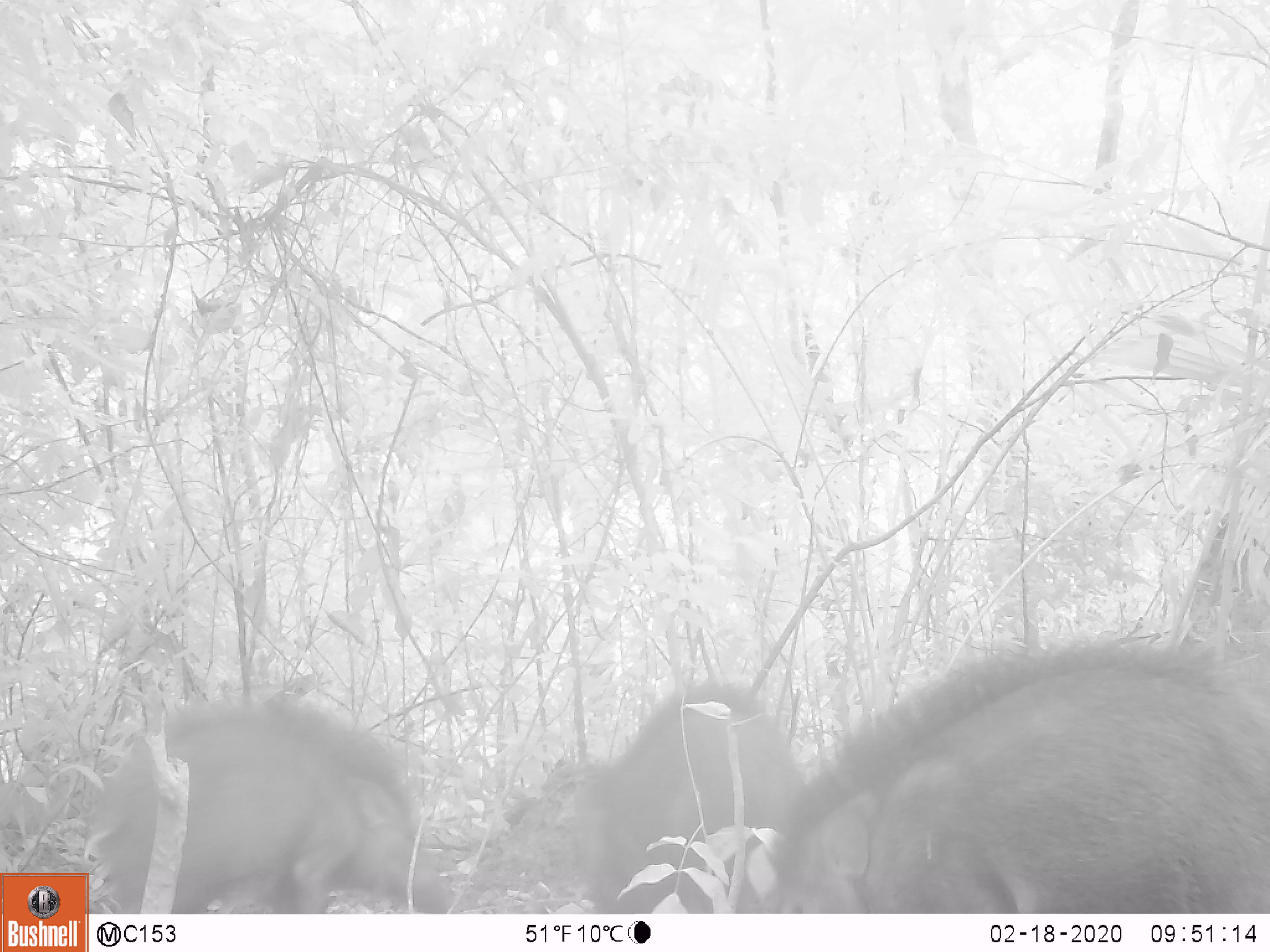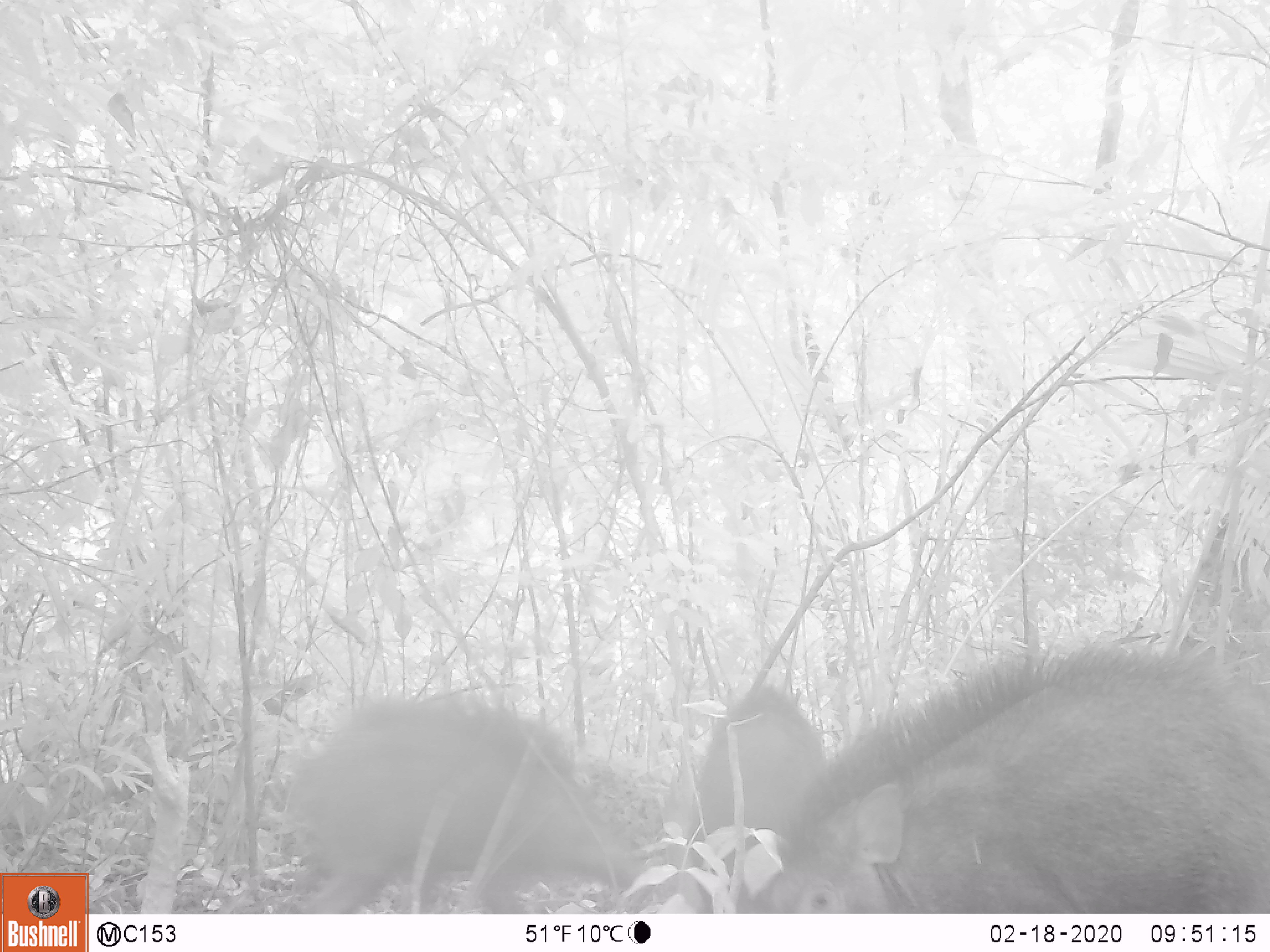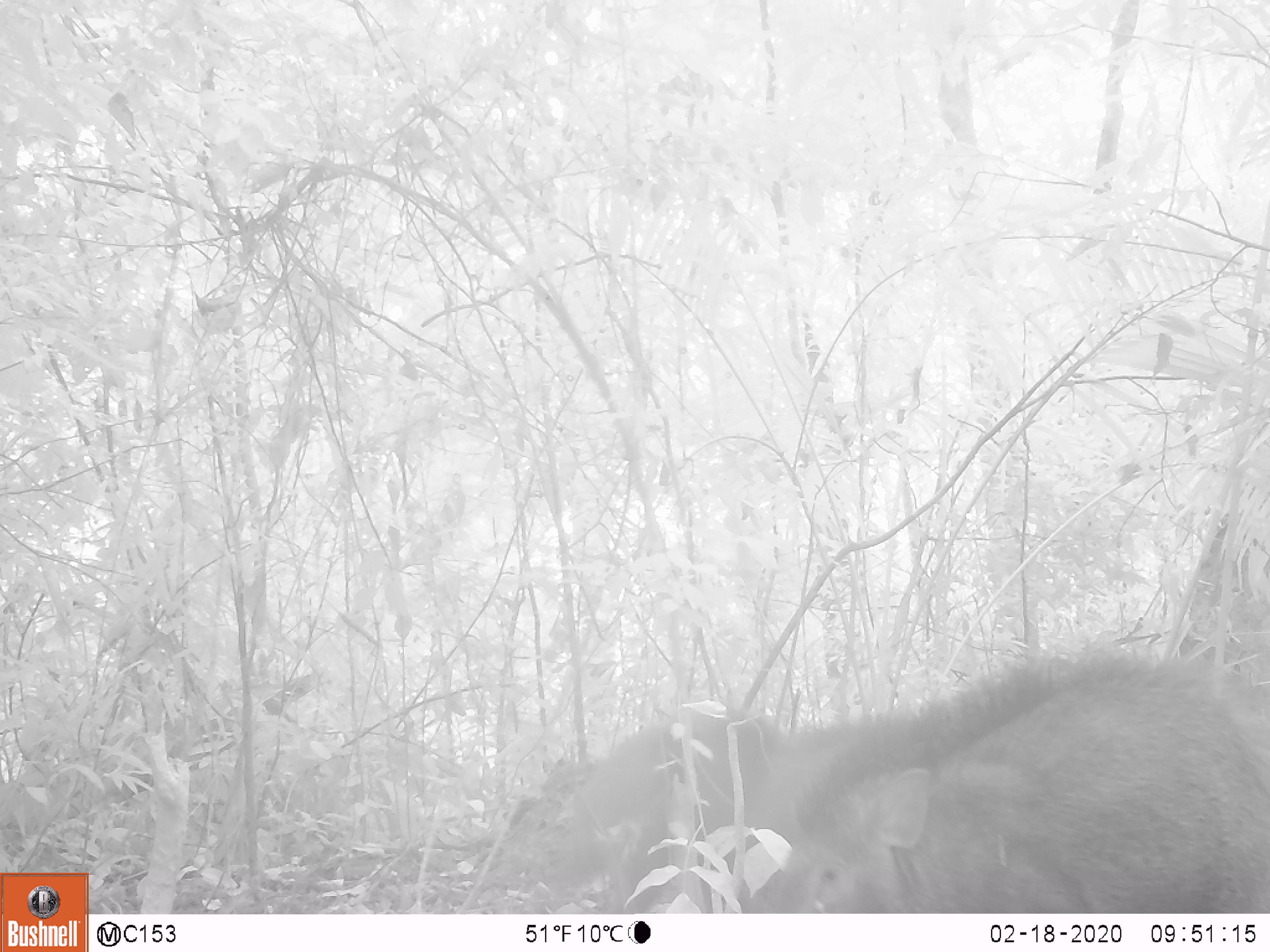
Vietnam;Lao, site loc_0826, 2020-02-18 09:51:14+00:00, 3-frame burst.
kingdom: Animalia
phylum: Chordata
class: Mammalia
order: Artiodactyla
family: Suidae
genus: Sus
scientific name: Sus scrofa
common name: eurasian wild pig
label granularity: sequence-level